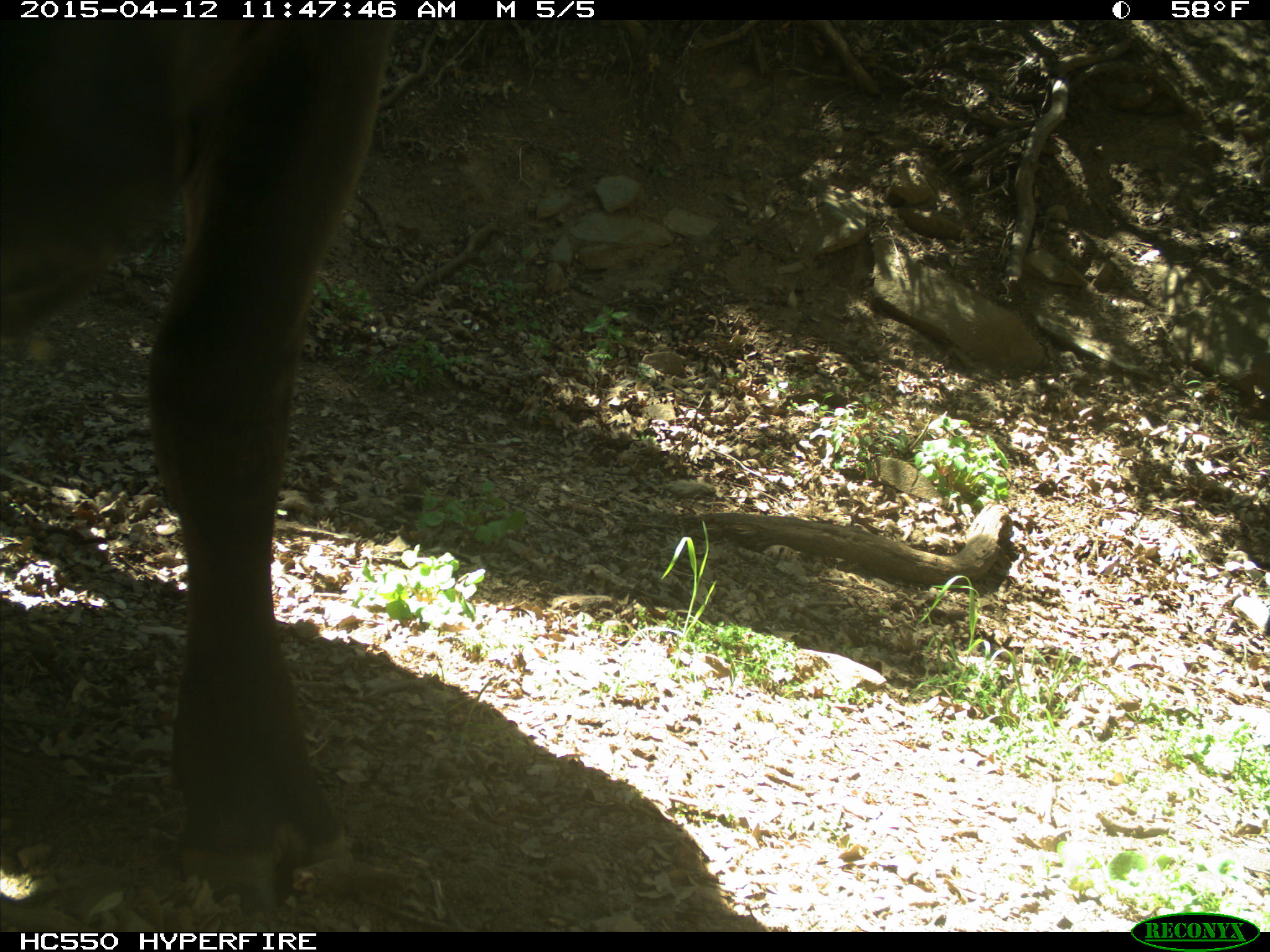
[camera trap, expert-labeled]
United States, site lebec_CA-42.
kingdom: Animalia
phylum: Chordata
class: Mammalia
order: Artiodactyla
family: Bovidae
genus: Bos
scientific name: Bos taurus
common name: domestic cow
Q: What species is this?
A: Bos taurus (domestic cow).